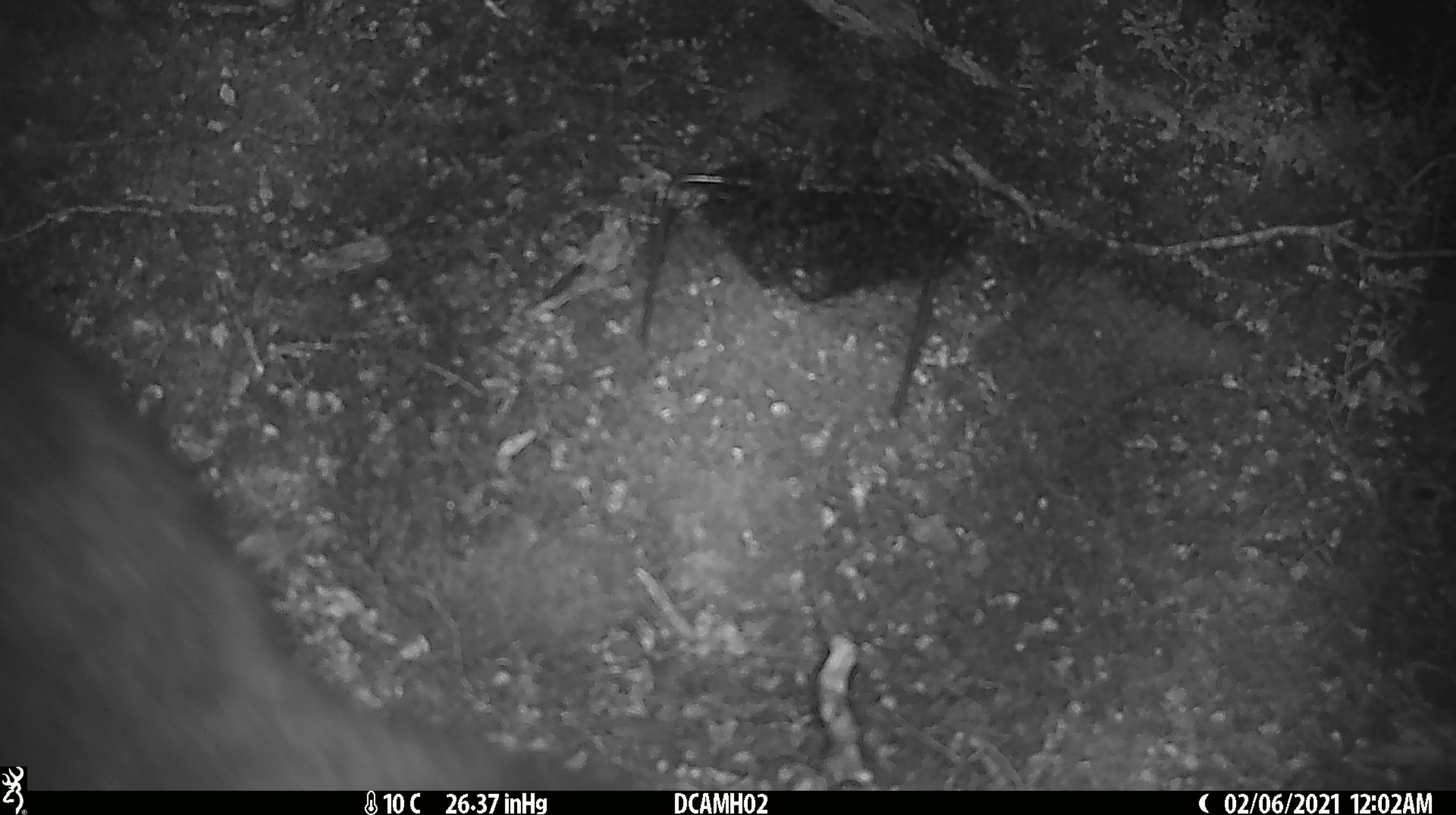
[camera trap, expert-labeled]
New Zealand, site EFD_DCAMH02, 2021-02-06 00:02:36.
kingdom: Animalia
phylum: Chordata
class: Mammalia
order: Diprotodontia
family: Phalangeridae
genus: Trichosurus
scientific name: Trichosurus vulpecula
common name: common brushtail possum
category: possum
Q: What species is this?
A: Possum (common brushtail possum) (Trichosurus vulpecula).